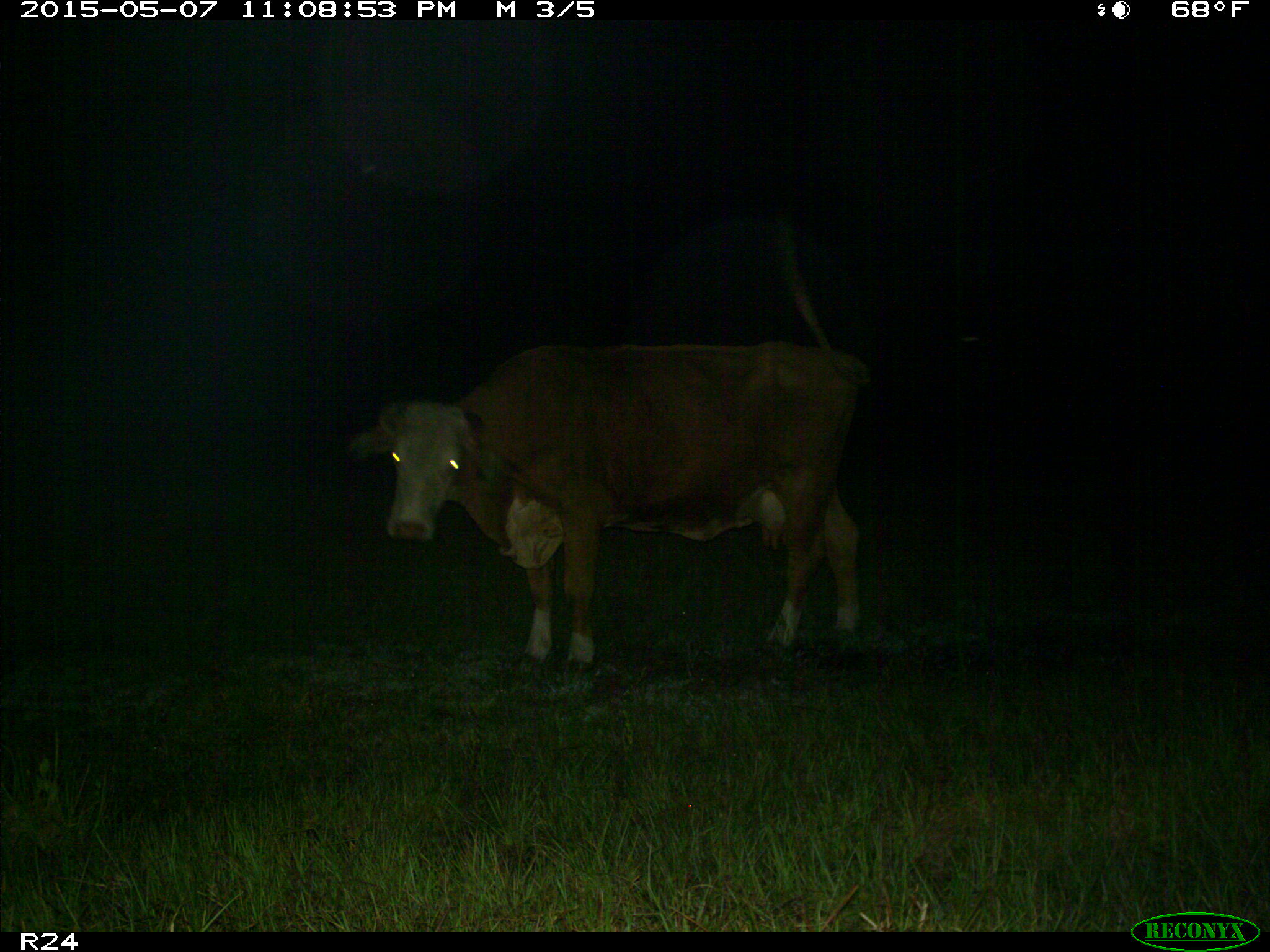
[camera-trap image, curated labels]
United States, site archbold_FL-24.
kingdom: Animalia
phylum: Chordata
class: Mammalia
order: Artiodactyla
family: Bovidae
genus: Bos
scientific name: Bos taurus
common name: domestic cow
Bos taurus (domestic cow).